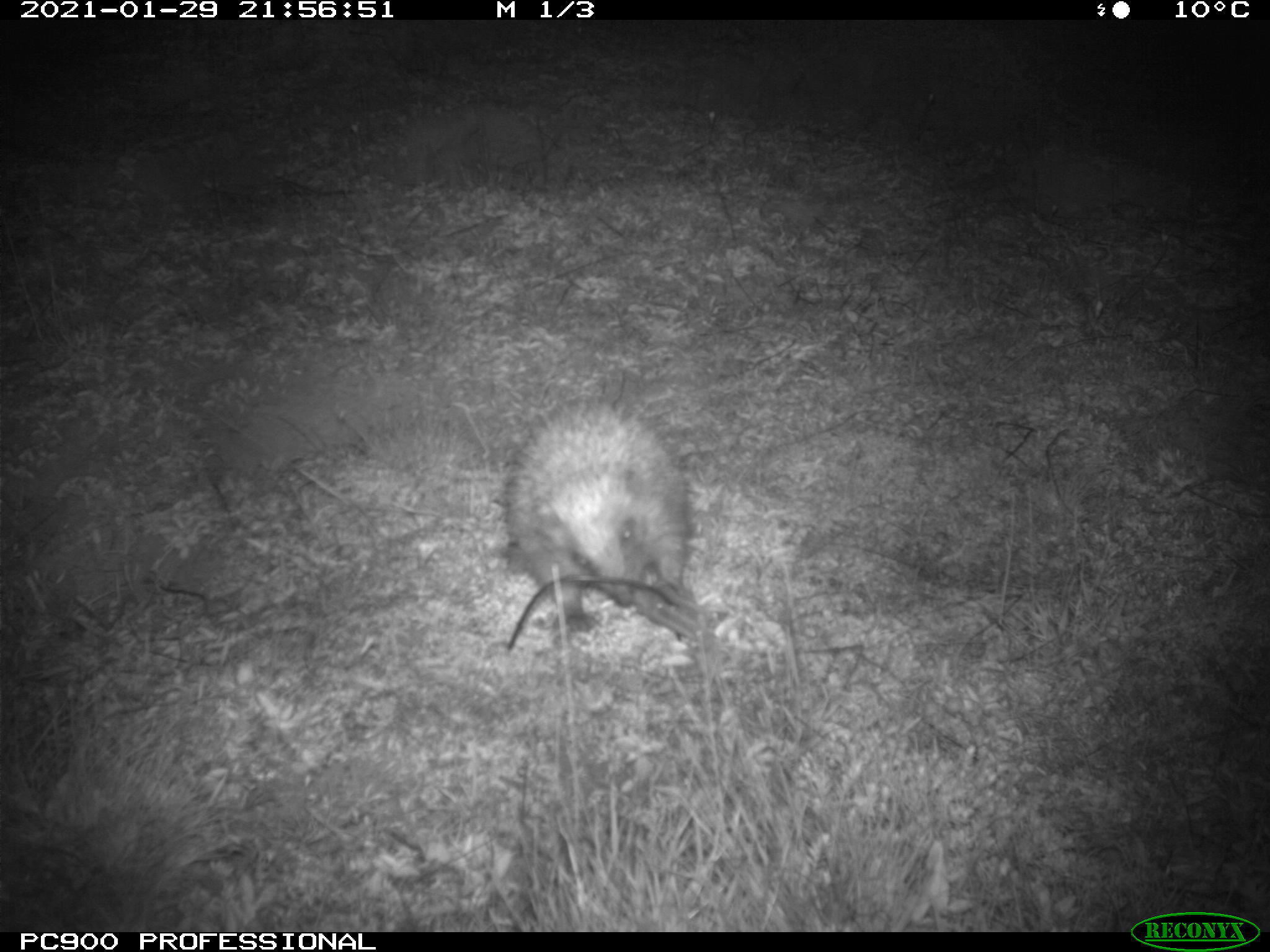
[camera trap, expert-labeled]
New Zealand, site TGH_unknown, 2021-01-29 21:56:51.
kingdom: Animalia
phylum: Chordata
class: Mammalia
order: Eulipotyphla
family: Erinaceidae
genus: Erinaceus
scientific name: Erinaceus europaeus europaeus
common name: european hedgehog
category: hedgehog